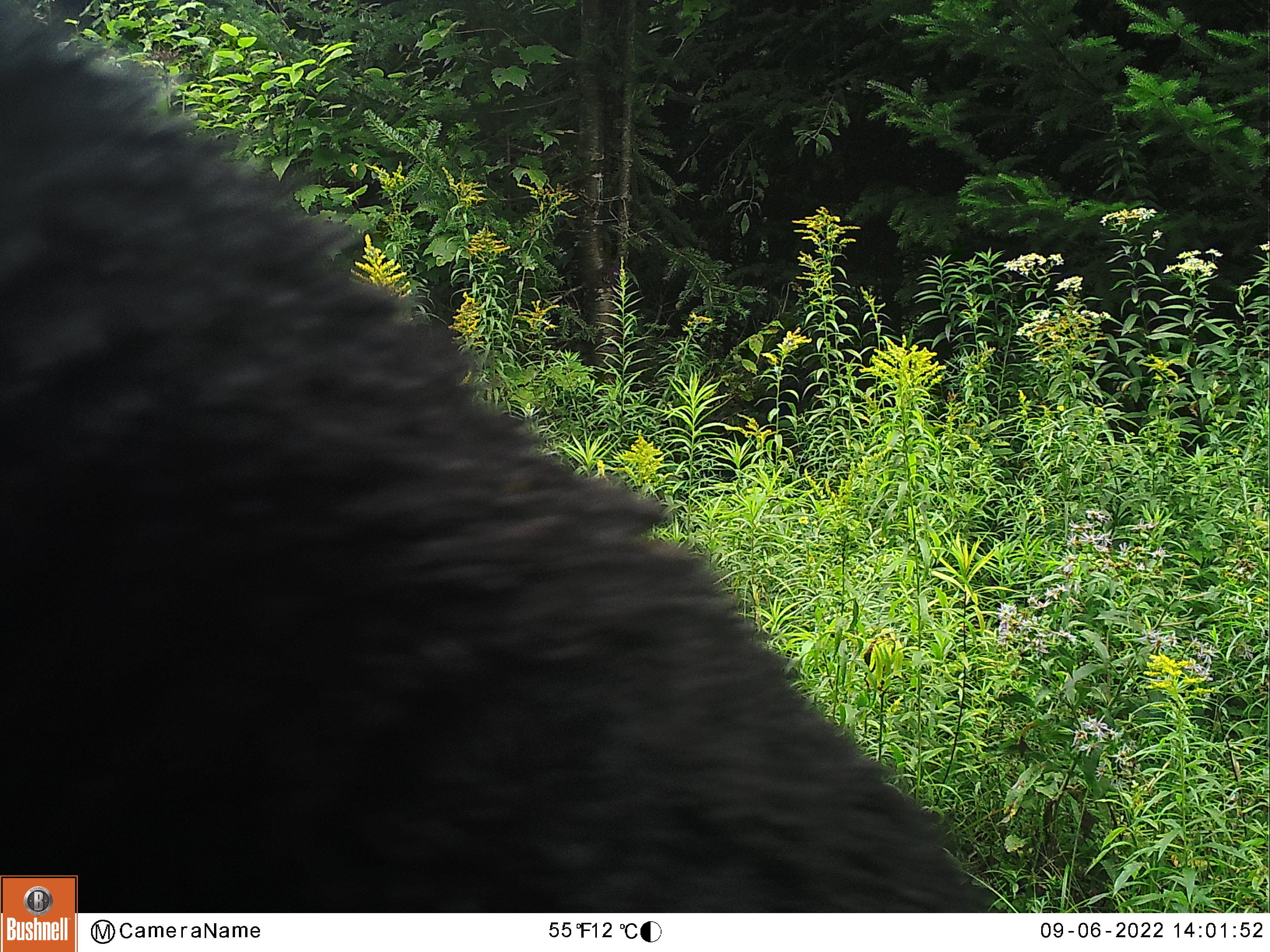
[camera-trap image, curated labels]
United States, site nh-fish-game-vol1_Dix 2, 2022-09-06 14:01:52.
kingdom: Animalia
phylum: Chordata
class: Mammalia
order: Carnivora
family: Ursidae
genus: Ursus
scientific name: Ursus americanus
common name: black bear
Black bear (Ursus americanus).